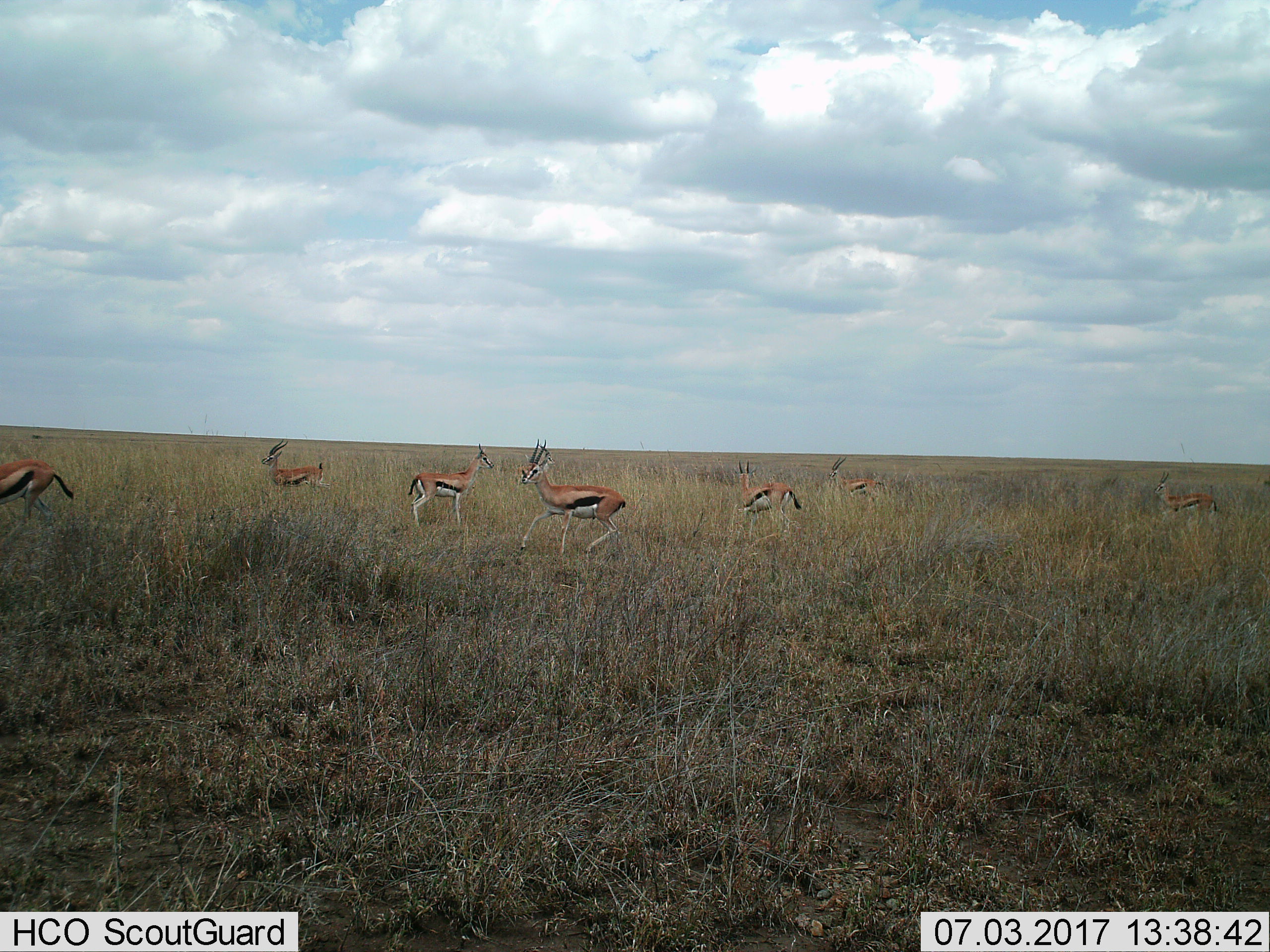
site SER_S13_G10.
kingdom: Animalia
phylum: Chordata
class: Mammalia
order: Artiodactyla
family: Bovidae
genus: Eudorcas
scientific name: Eudorcas thomsonii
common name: thomson's gazelle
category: gazellethomsons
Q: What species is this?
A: Gazellethomsons (thomson's gazelle) (Eudorcas thomsonii).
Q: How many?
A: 7.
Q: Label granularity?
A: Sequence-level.